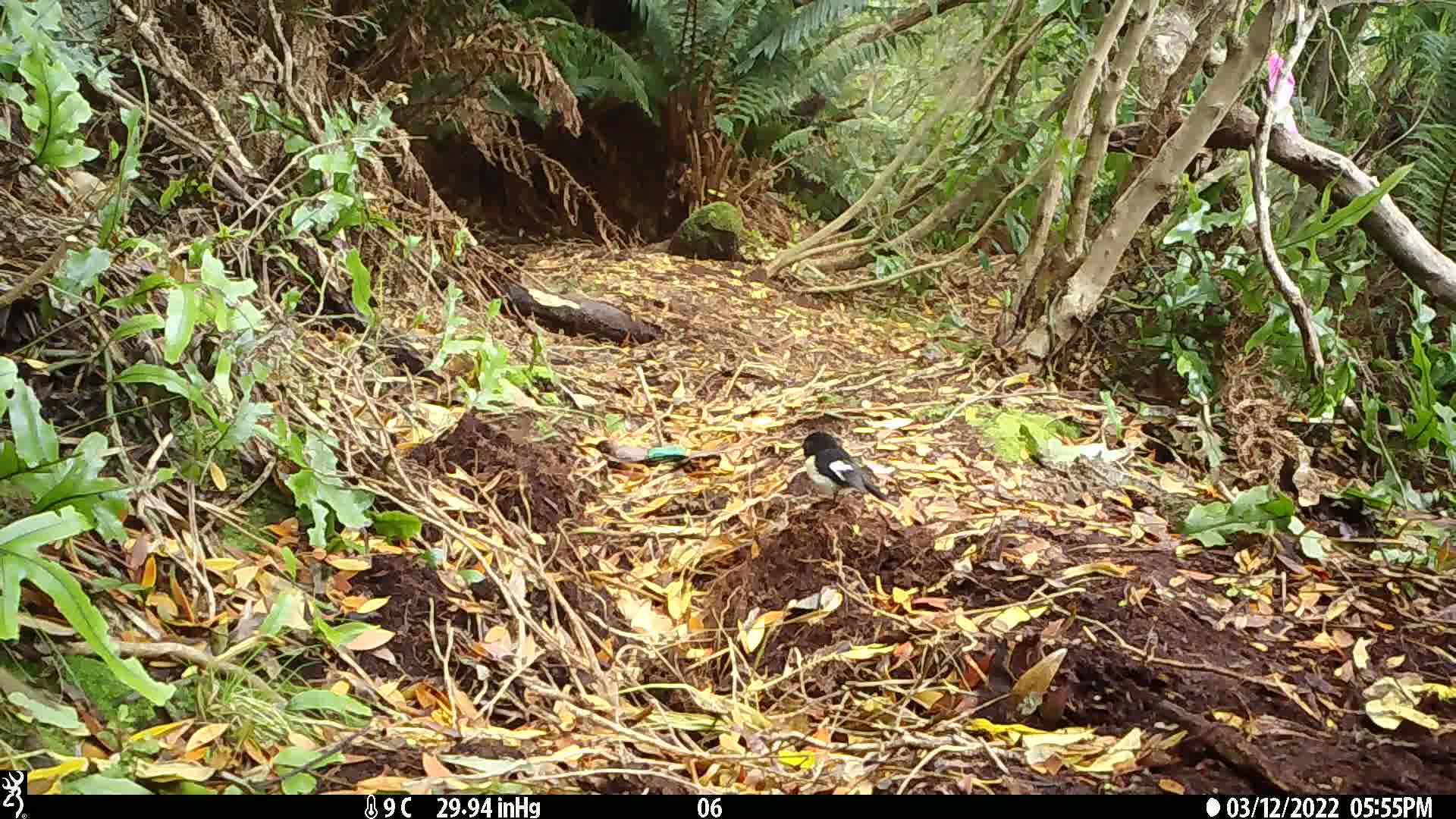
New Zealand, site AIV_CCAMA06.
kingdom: Animalia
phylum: Chordata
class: Aves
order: Passeriformes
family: Petroicidae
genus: Petroica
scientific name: Petroica macrocephala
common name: tomtit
Tomtit (Petroica macrocephala).